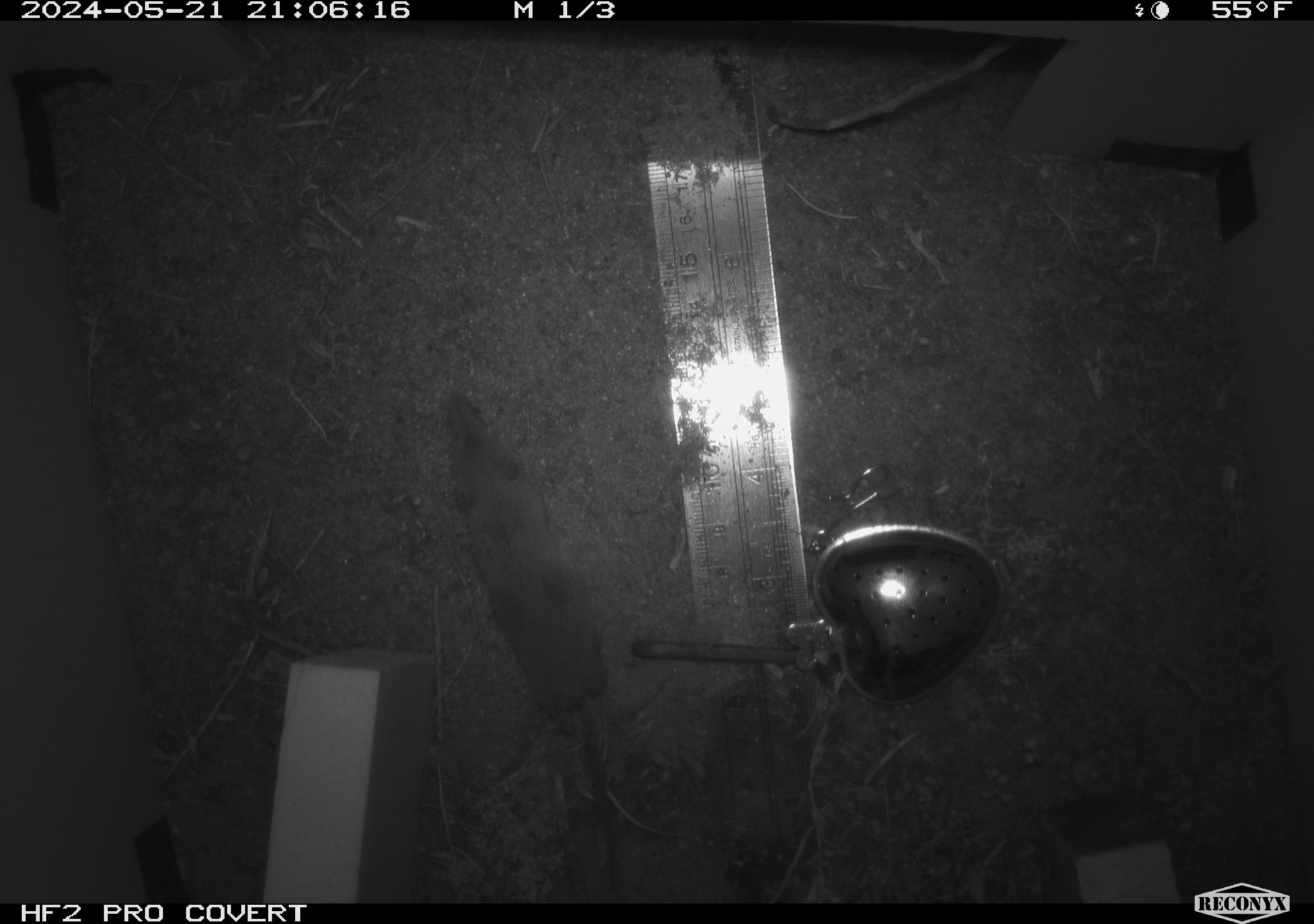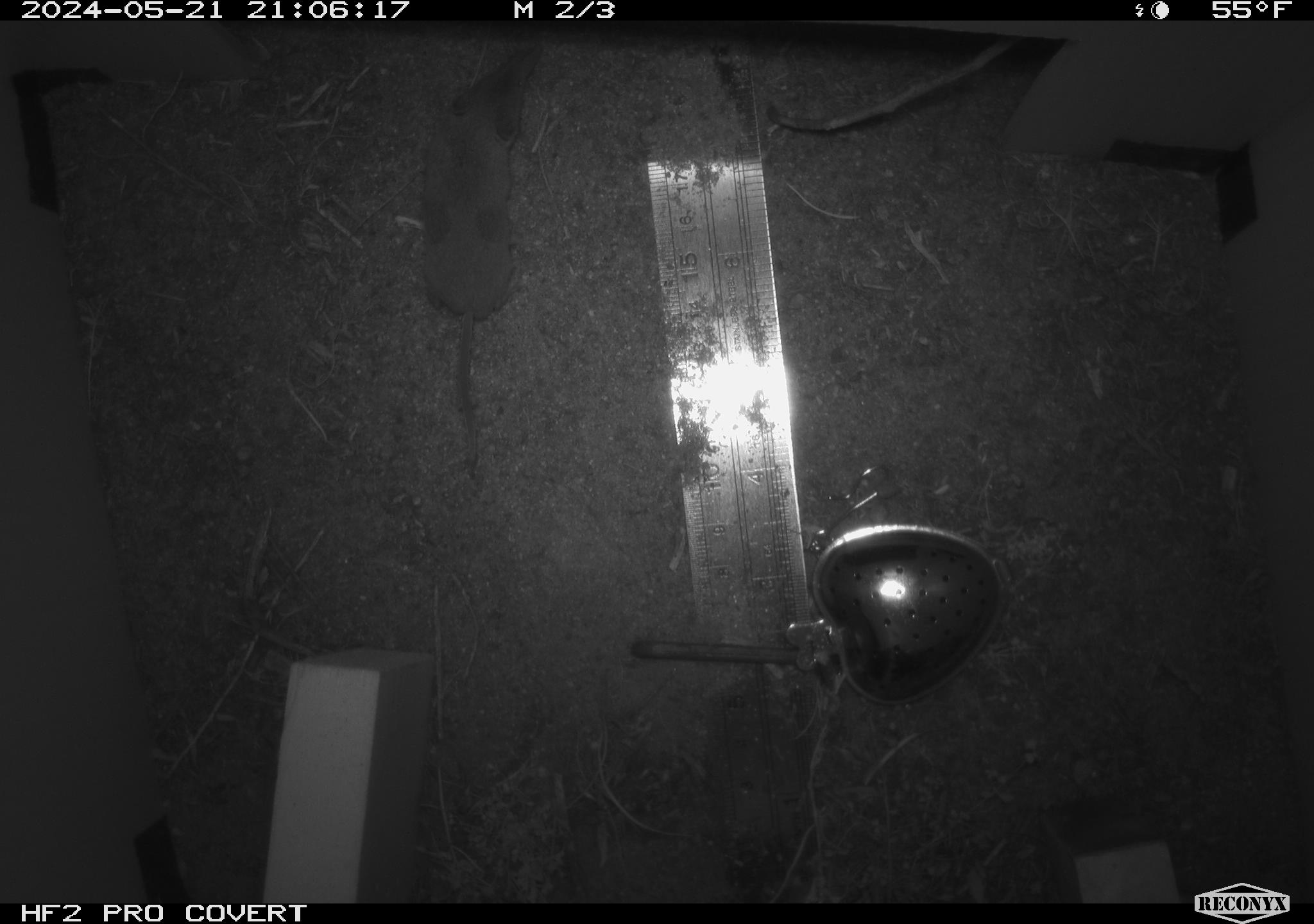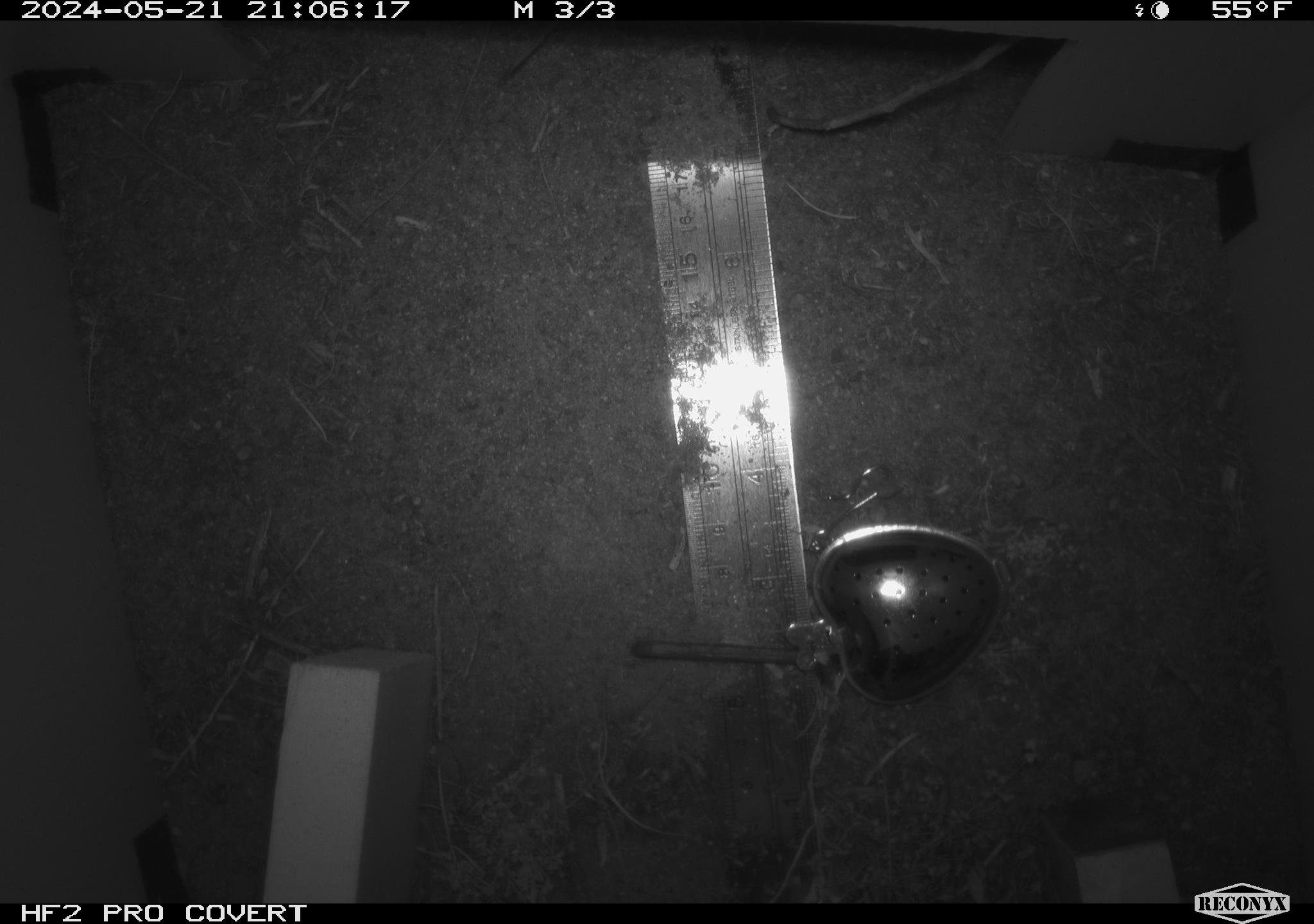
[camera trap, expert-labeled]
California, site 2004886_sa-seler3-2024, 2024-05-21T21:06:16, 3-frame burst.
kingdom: Animalia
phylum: Chordata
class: Mammalia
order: Eulipotyphla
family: Soricidae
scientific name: Soricidae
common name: shrews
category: soricidae family